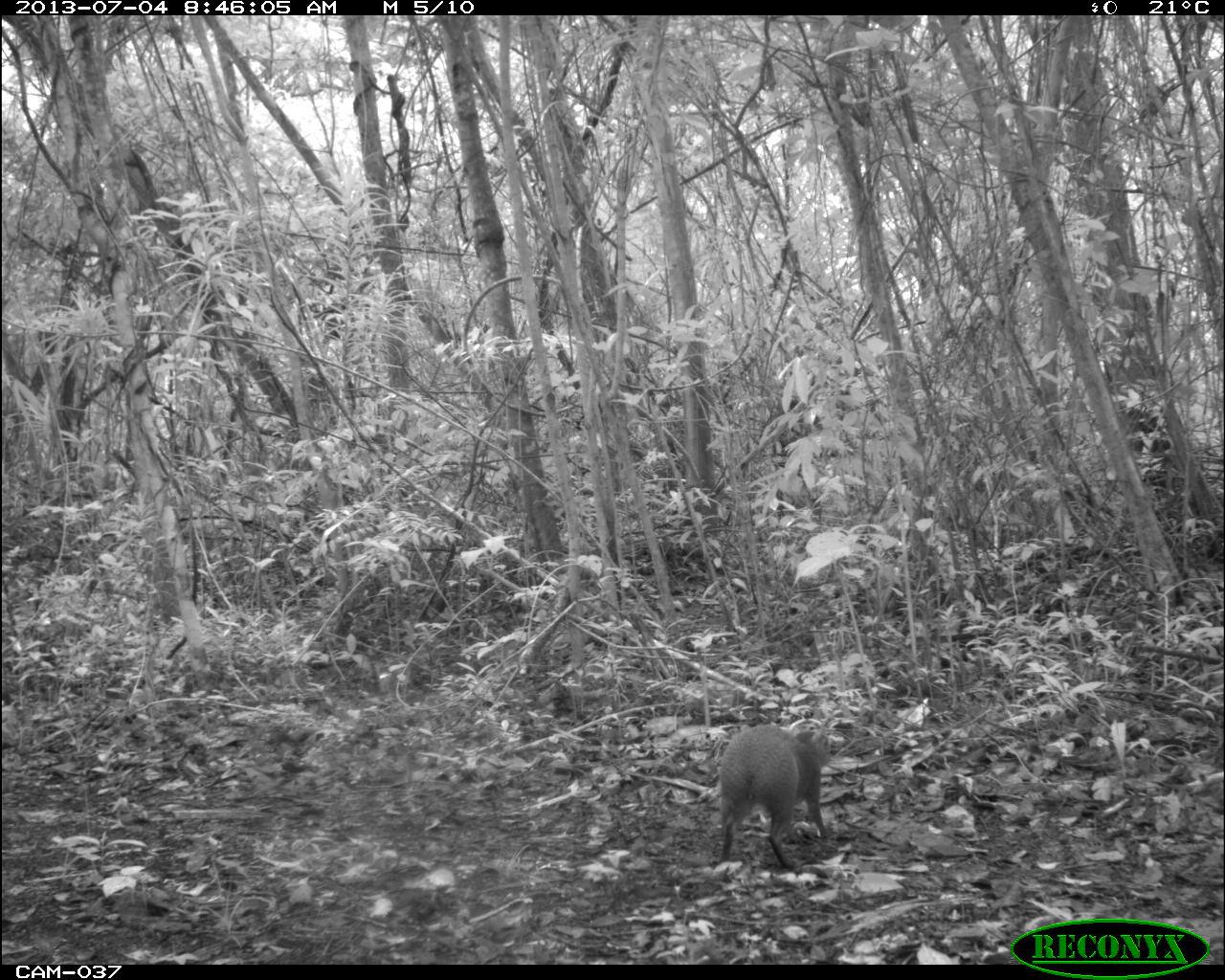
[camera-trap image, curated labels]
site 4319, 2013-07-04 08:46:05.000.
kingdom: Animalia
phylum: Chordata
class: Mammalia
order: Rodentia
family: Dasyproctidae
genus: Dasyprocta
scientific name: Dasyprocta punctata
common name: central american agouti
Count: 1.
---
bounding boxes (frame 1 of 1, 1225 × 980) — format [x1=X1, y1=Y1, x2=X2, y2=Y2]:
dasyprocta punctata: [x1=707, y1=714, x2=839, y2=872]